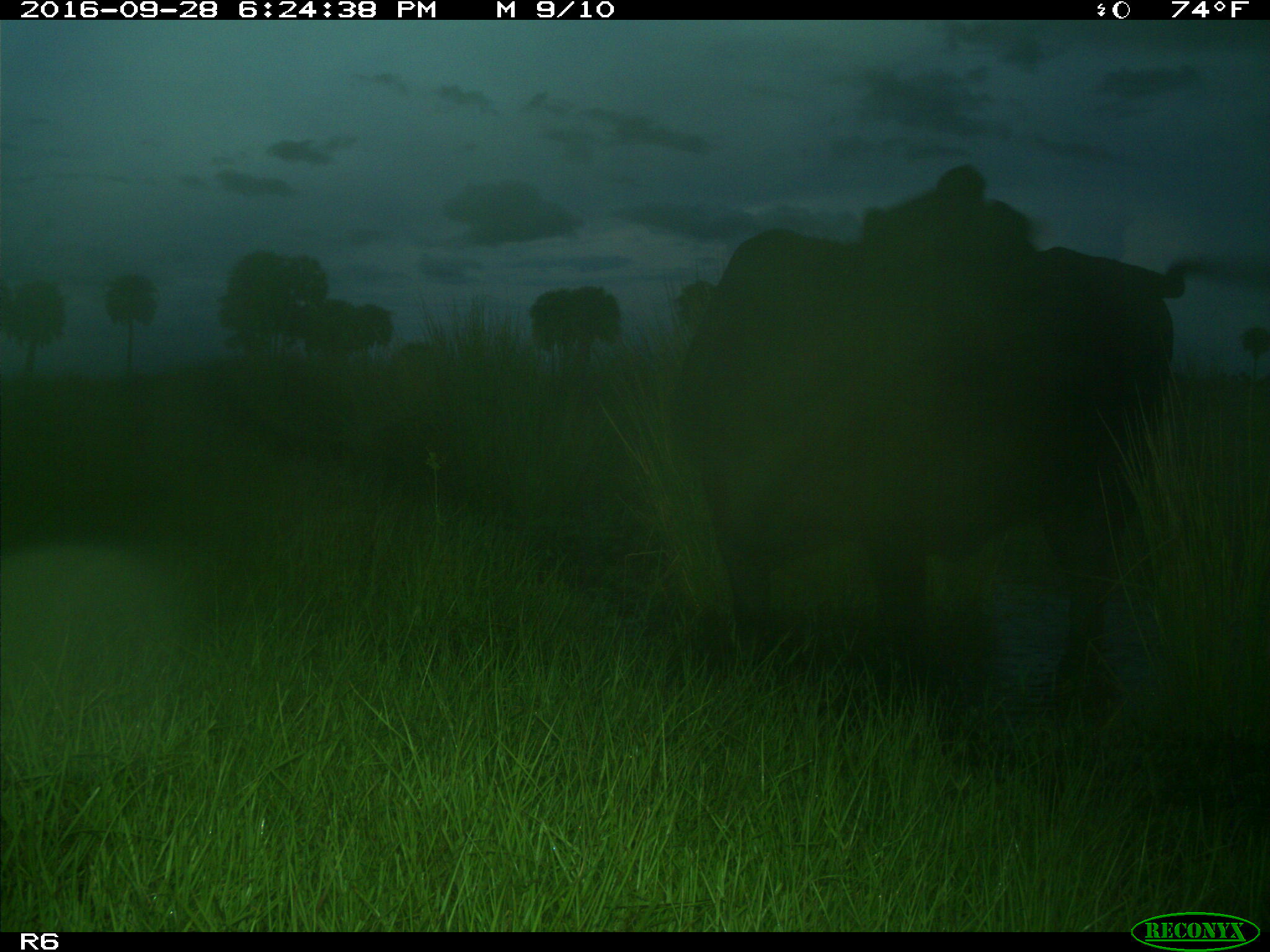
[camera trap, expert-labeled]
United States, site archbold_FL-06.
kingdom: Animalia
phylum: Chordata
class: Mammalia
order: Artiodactyla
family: Bovidae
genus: Bos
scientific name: Bos taurus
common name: domestic cow